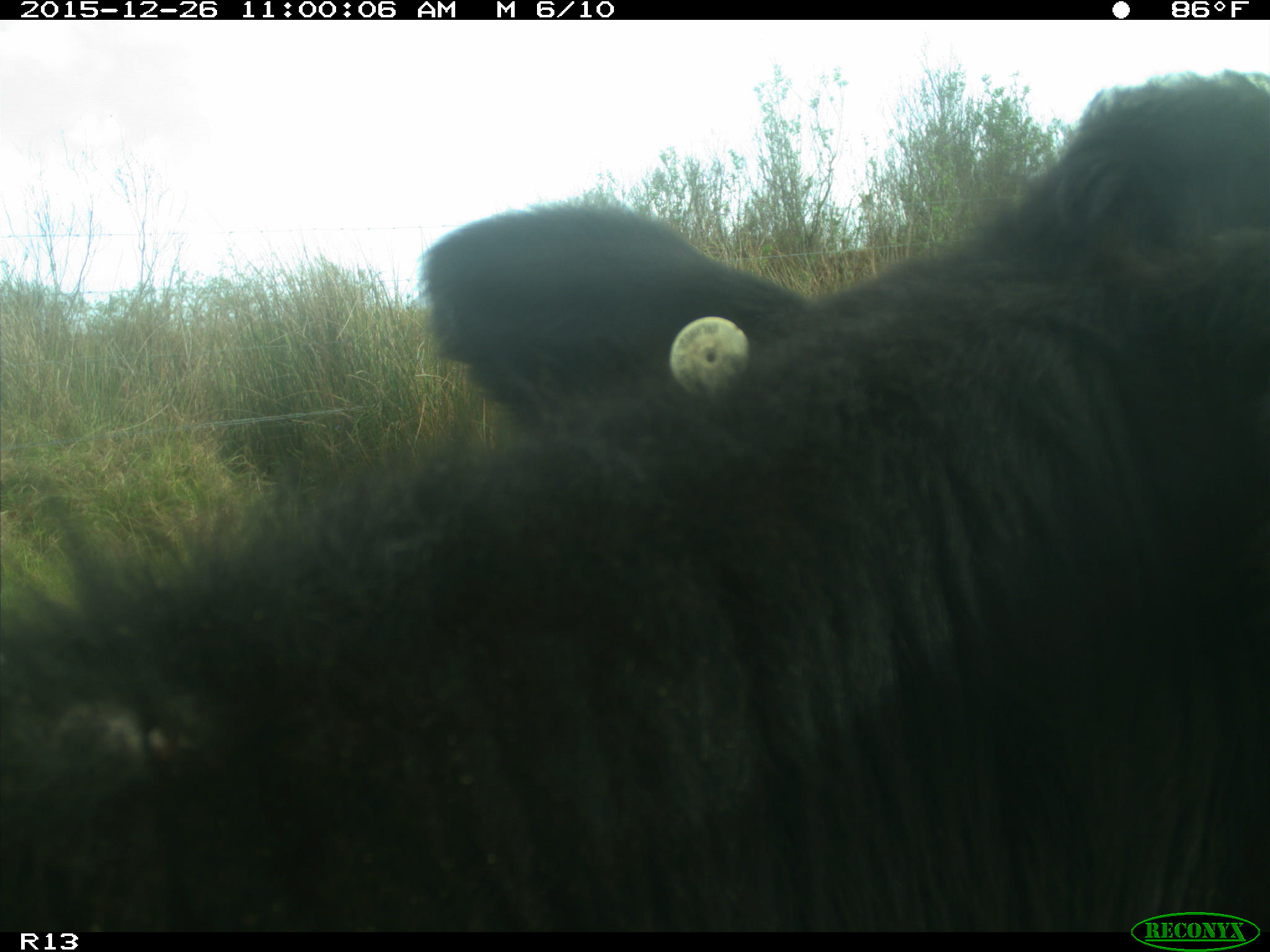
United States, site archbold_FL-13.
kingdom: Animalia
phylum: Chordata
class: Mammalia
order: Artiodactyla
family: Bovidae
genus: Bos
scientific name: Bos taurus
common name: domestic cow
Bos taurus (domestic cow).